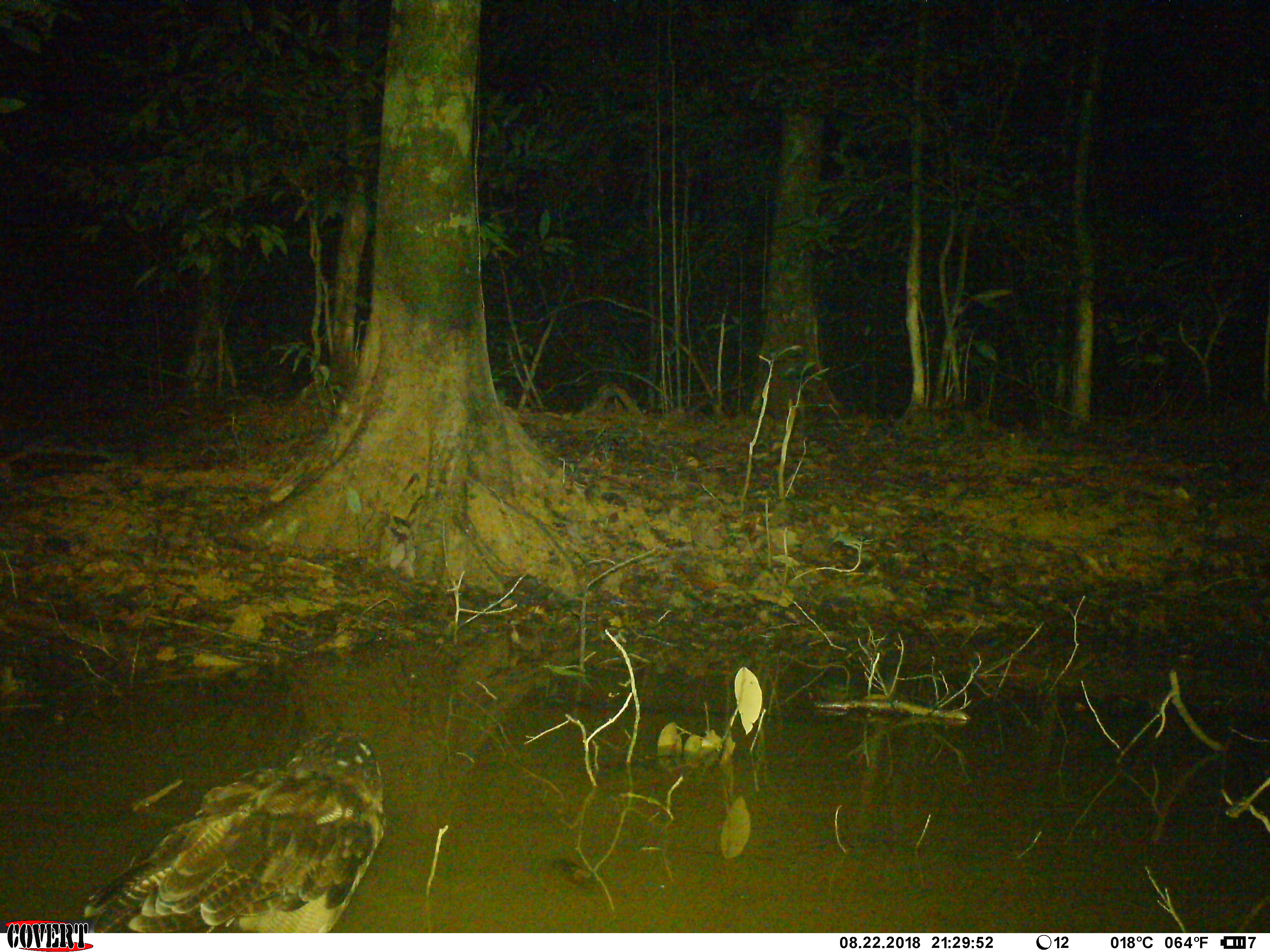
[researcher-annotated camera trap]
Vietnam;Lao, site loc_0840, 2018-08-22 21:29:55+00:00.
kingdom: Animalia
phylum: Chordata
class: Aves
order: Strigiformes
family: Strigidae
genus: Strix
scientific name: Strix leptogrammica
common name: brown wood owl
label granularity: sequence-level